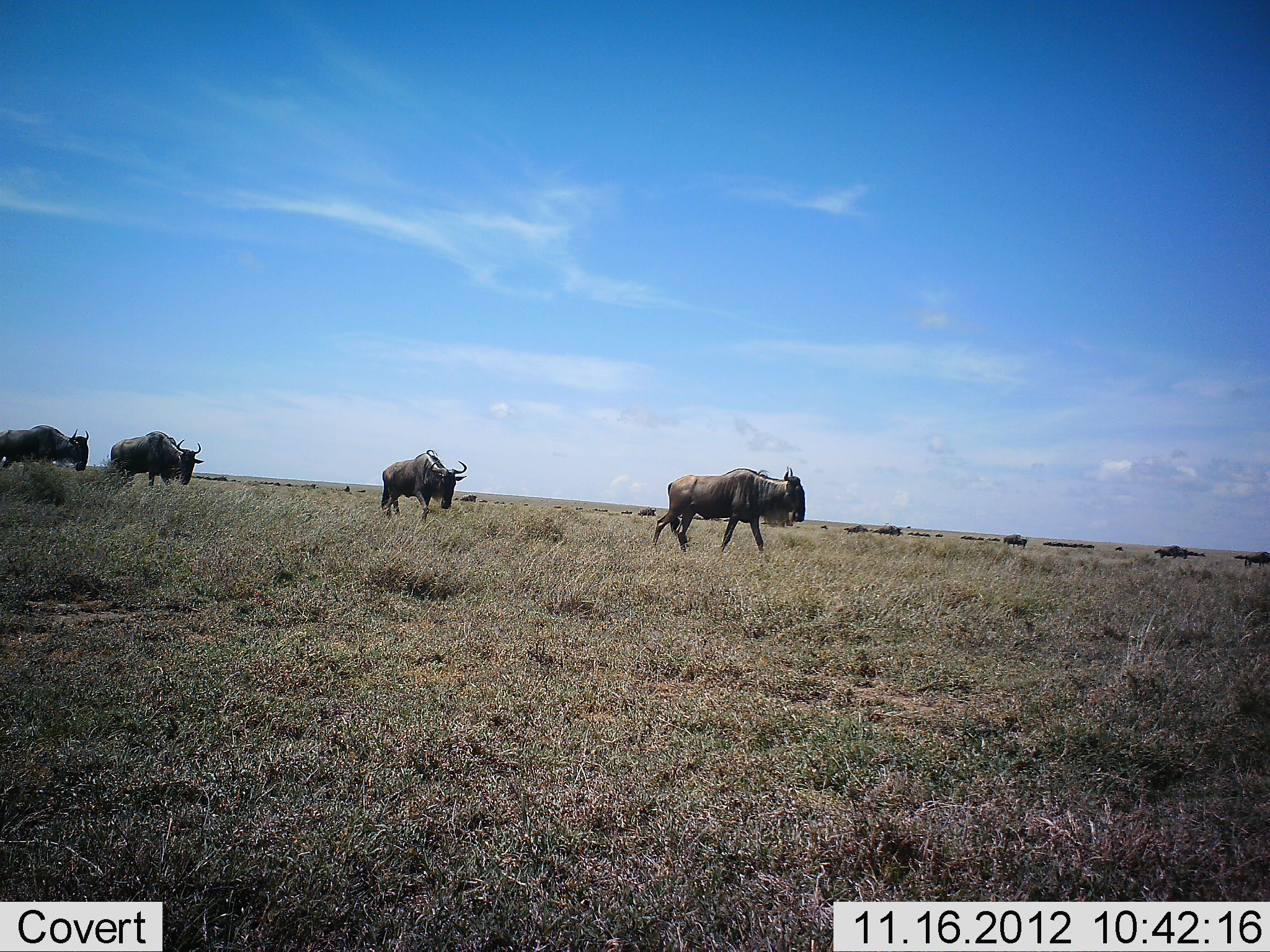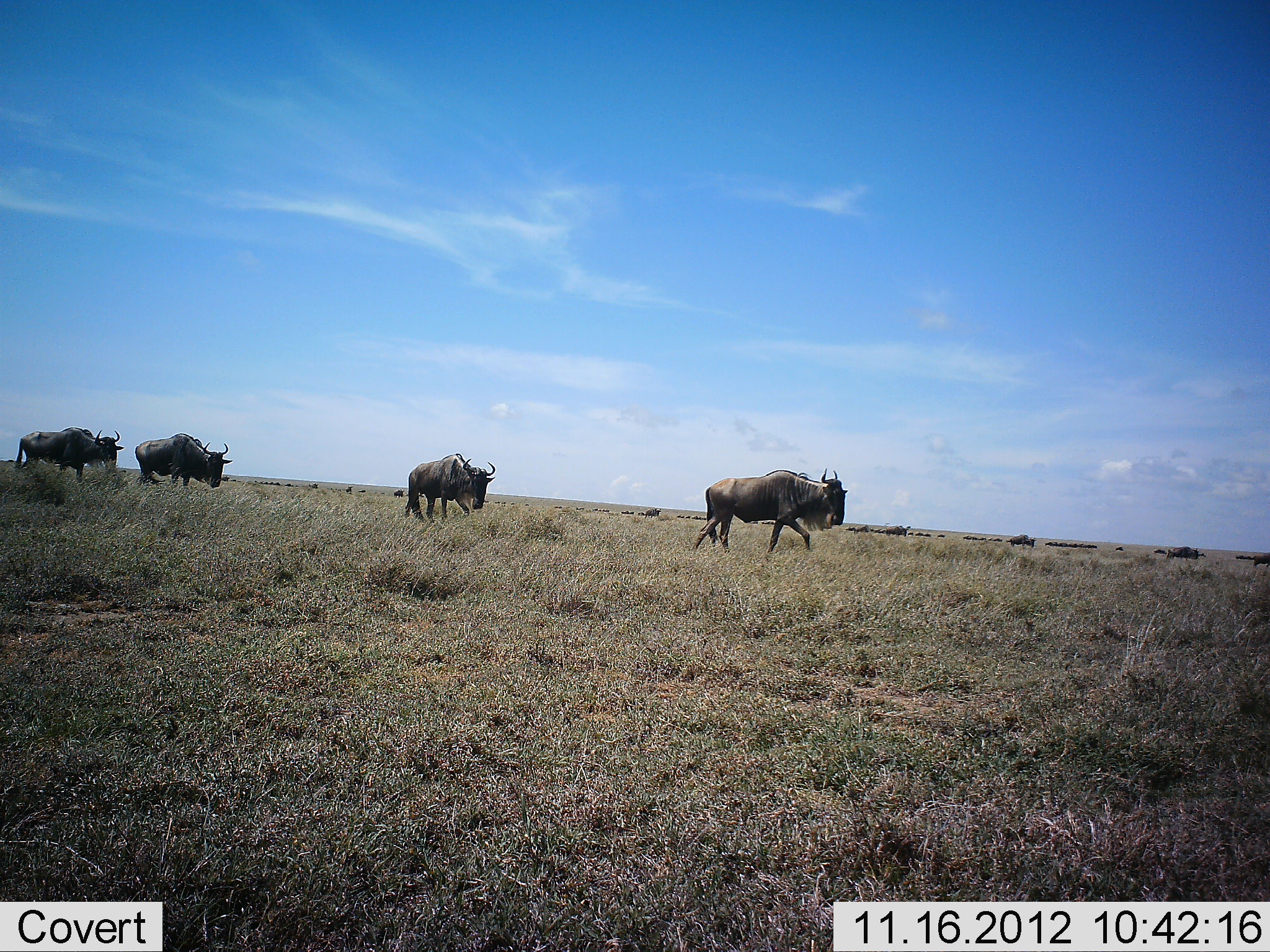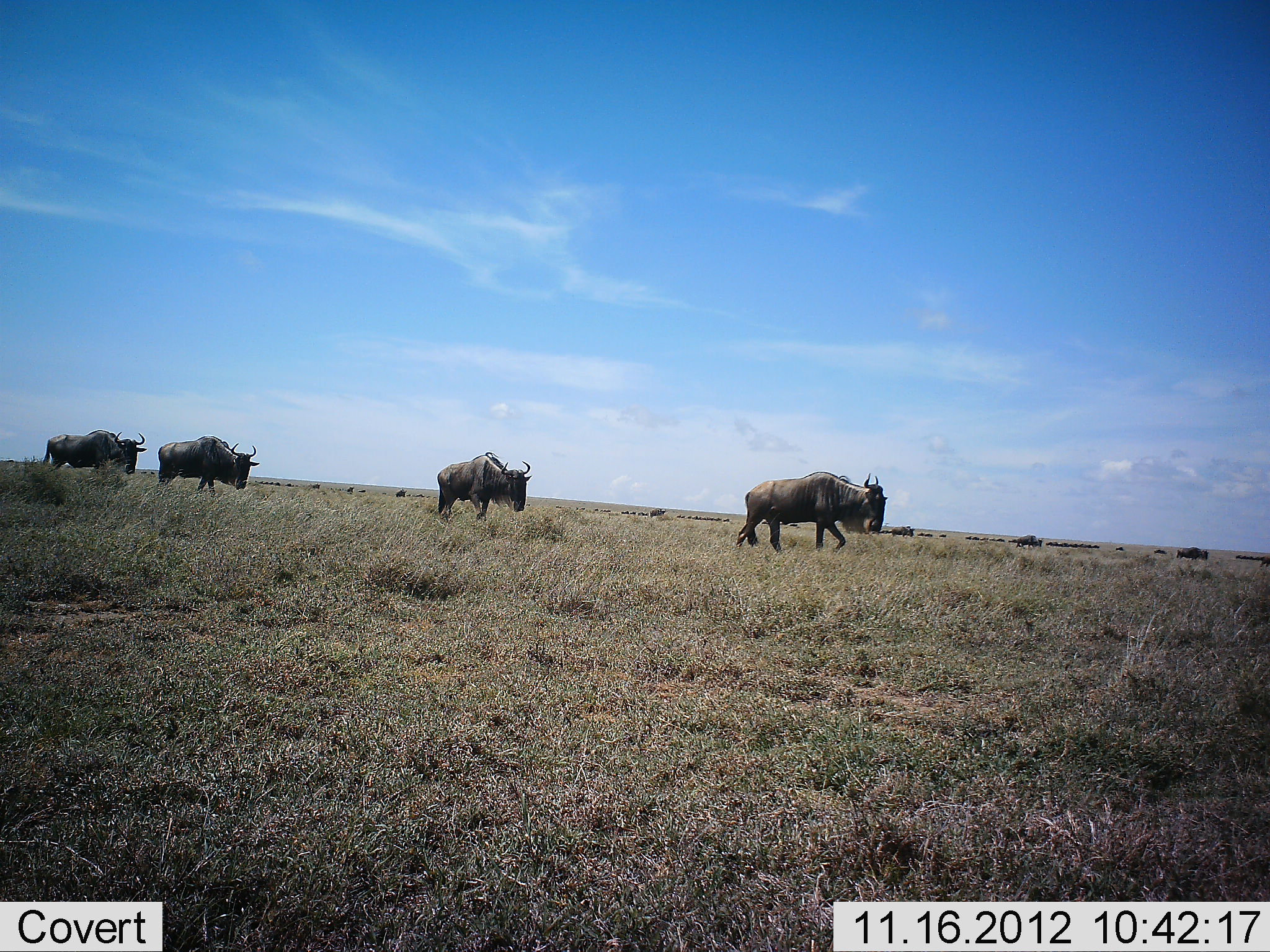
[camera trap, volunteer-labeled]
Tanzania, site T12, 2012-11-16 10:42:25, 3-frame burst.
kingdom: Animalia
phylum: Chordata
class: Mammalia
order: Artiodactyla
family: Bovidae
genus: Connochaetes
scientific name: Connochaetes taurinus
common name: blue wildebeest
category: wildebeest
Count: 11-50.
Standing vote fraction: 0%.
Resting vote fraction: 0%.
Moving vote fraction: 100%.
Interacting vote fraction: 0%.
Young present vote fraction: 0%.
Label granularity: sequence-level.